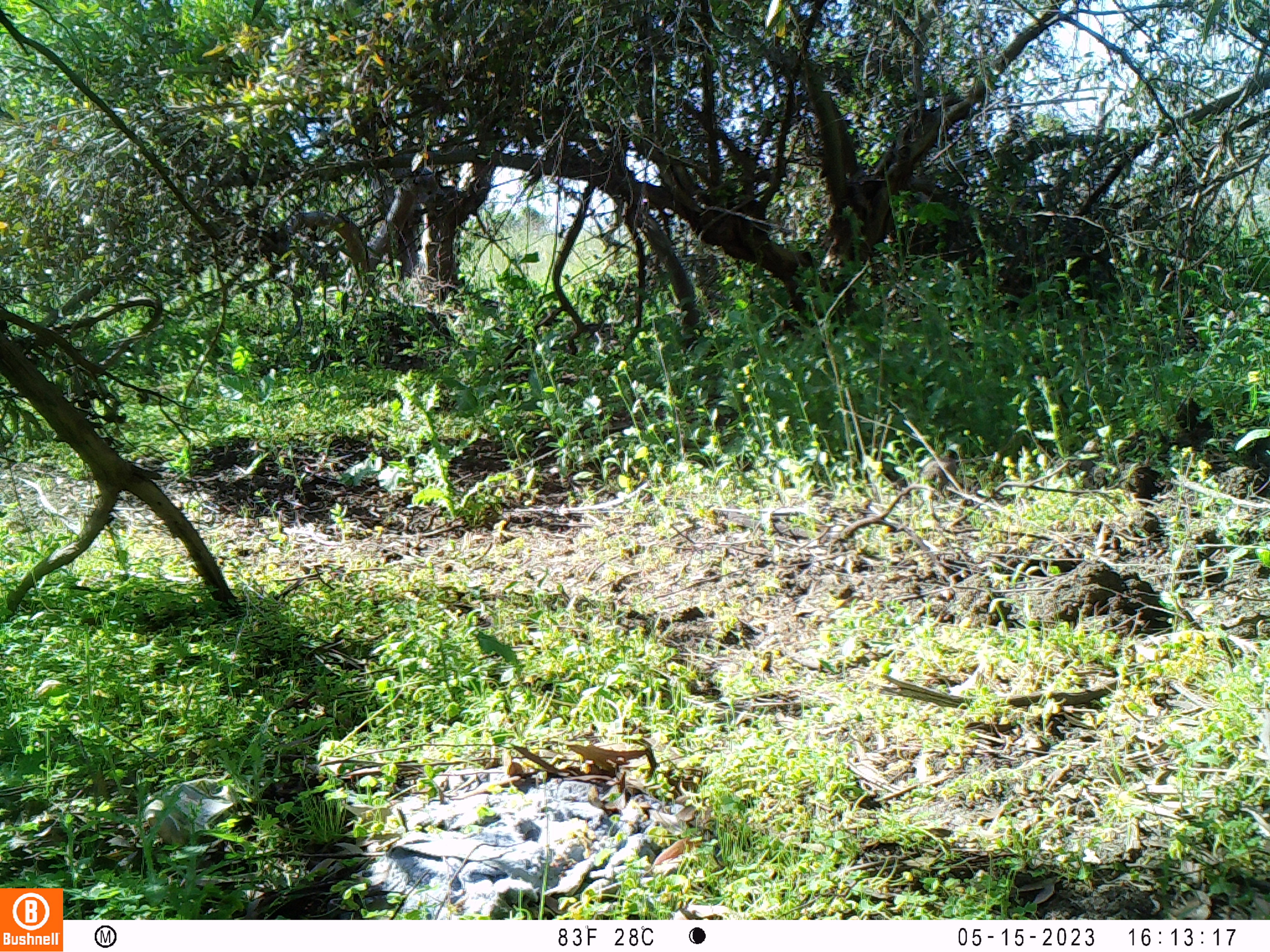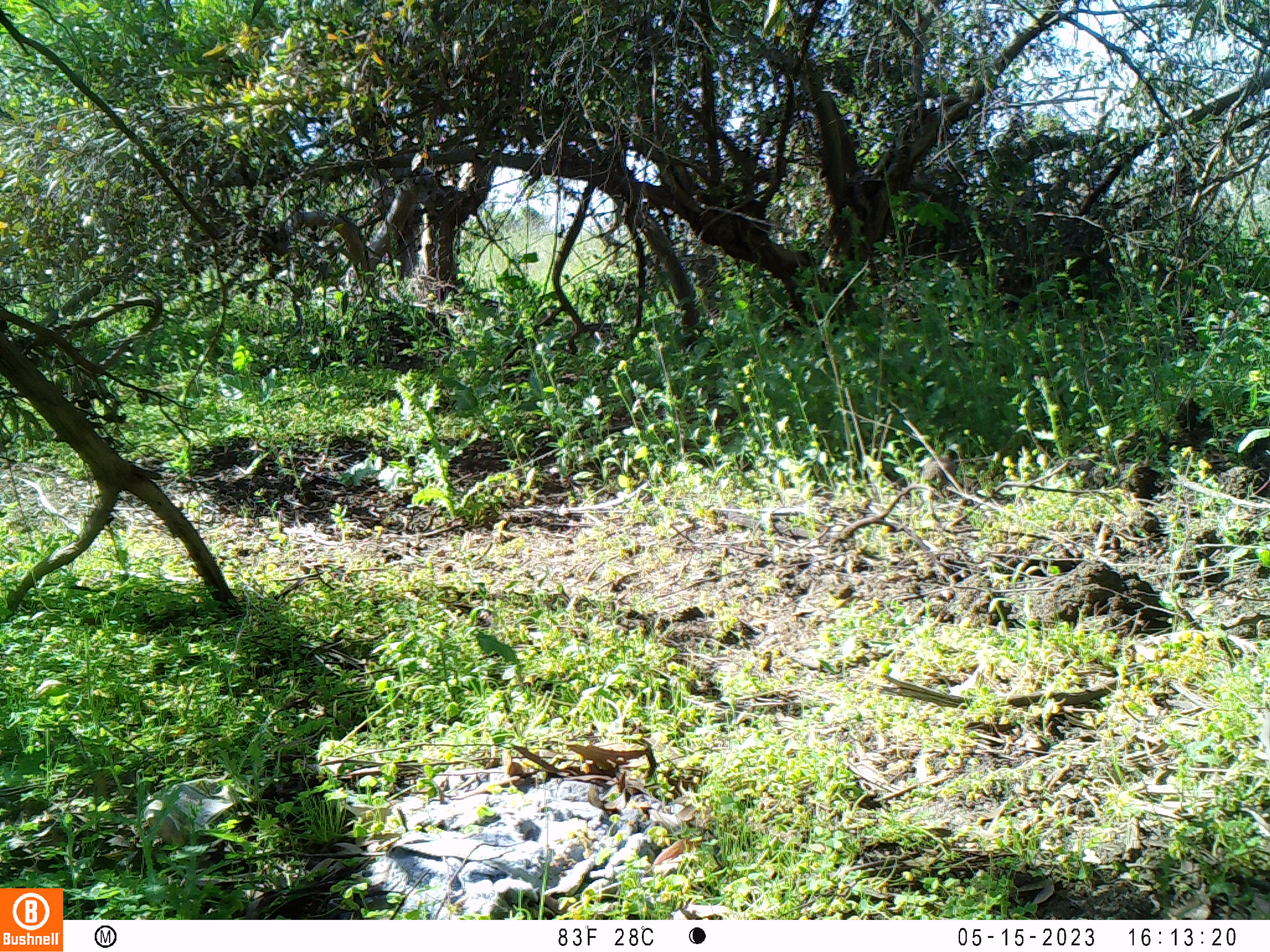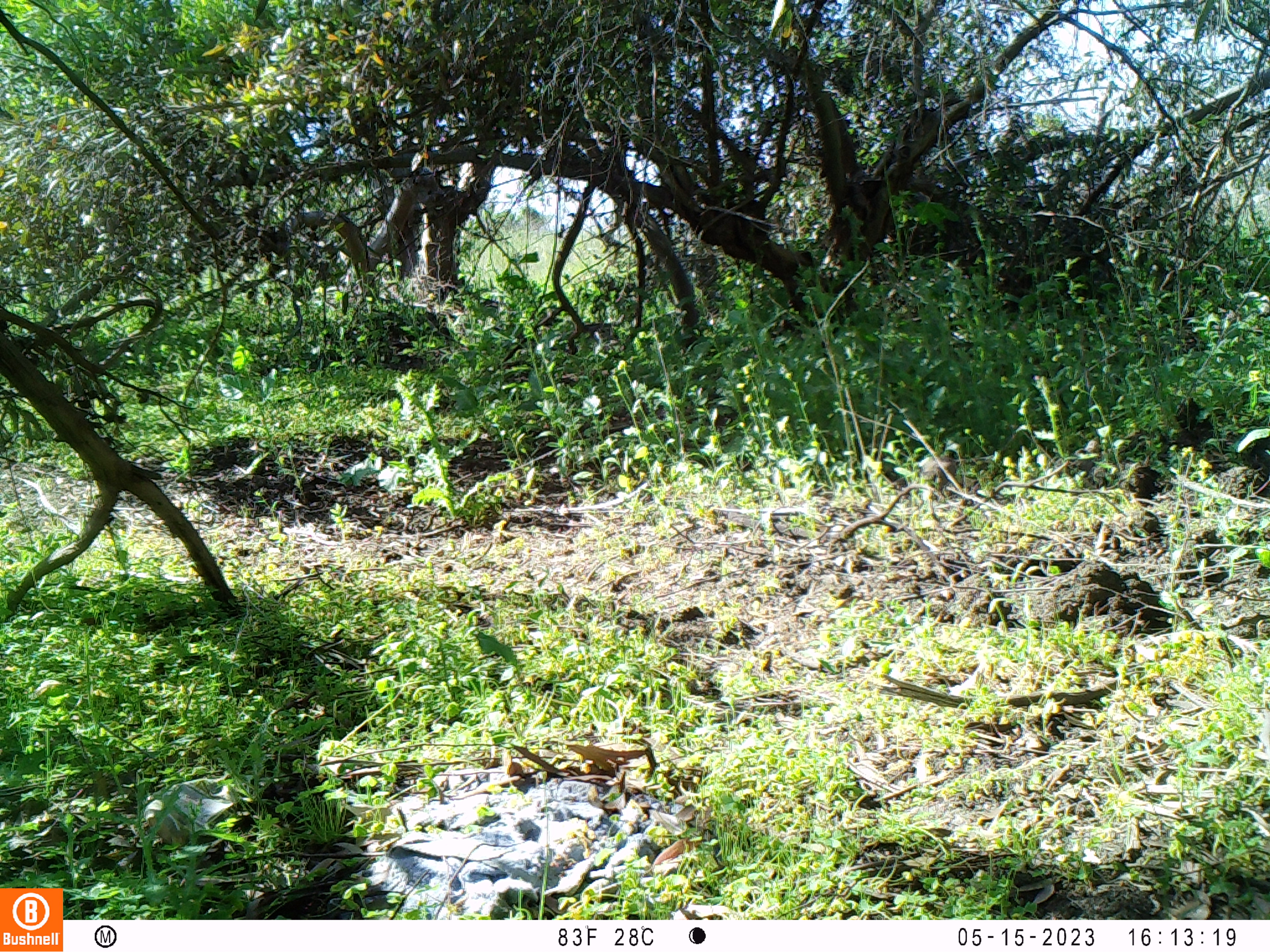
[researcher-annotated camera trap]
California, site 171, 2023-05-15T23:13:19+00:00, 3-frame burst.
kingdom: Animalia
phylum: Chordata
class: Aves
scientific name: Aves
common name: bird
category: unknown bird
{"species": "unknown bird (bird) (Aves)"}